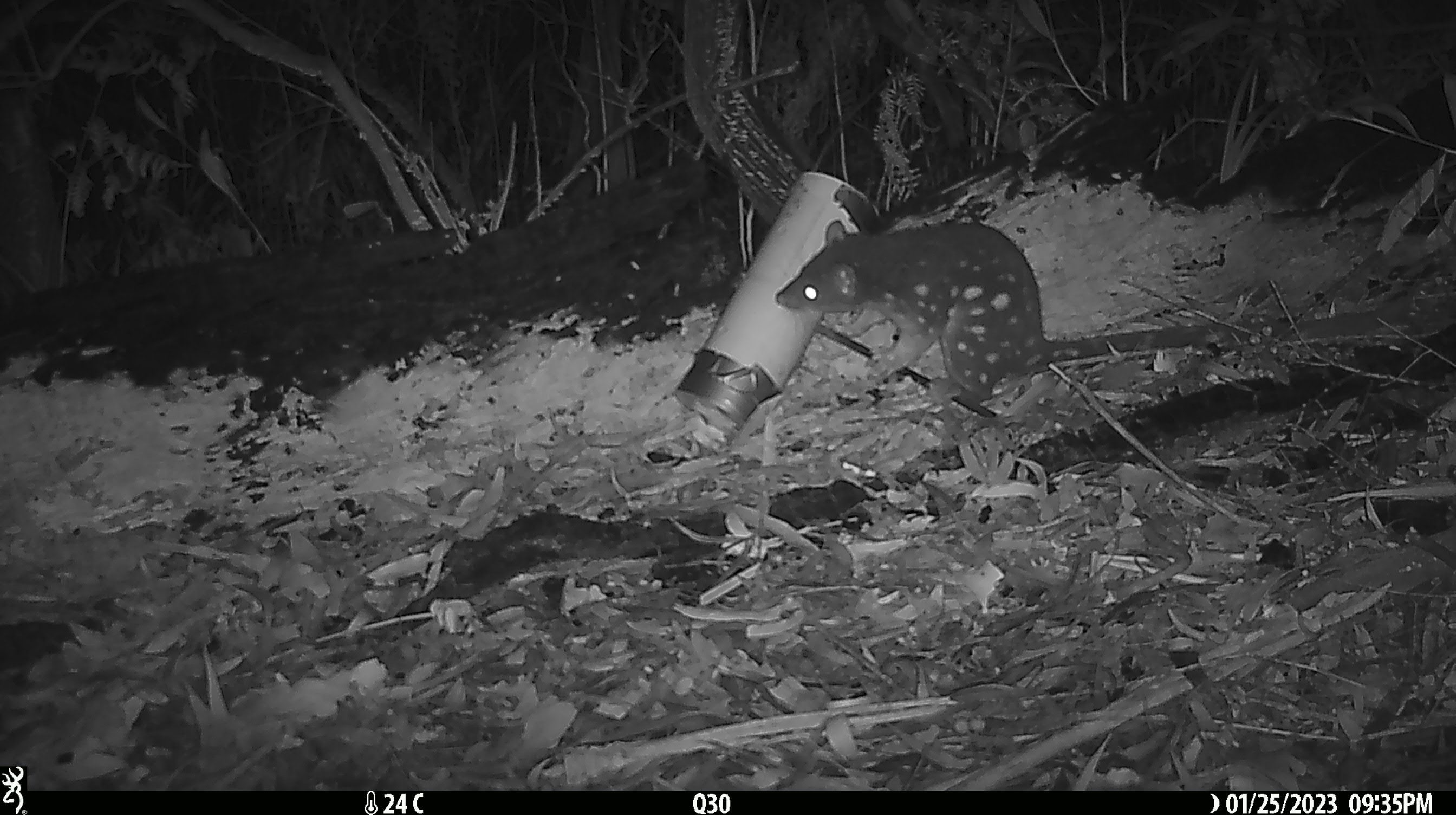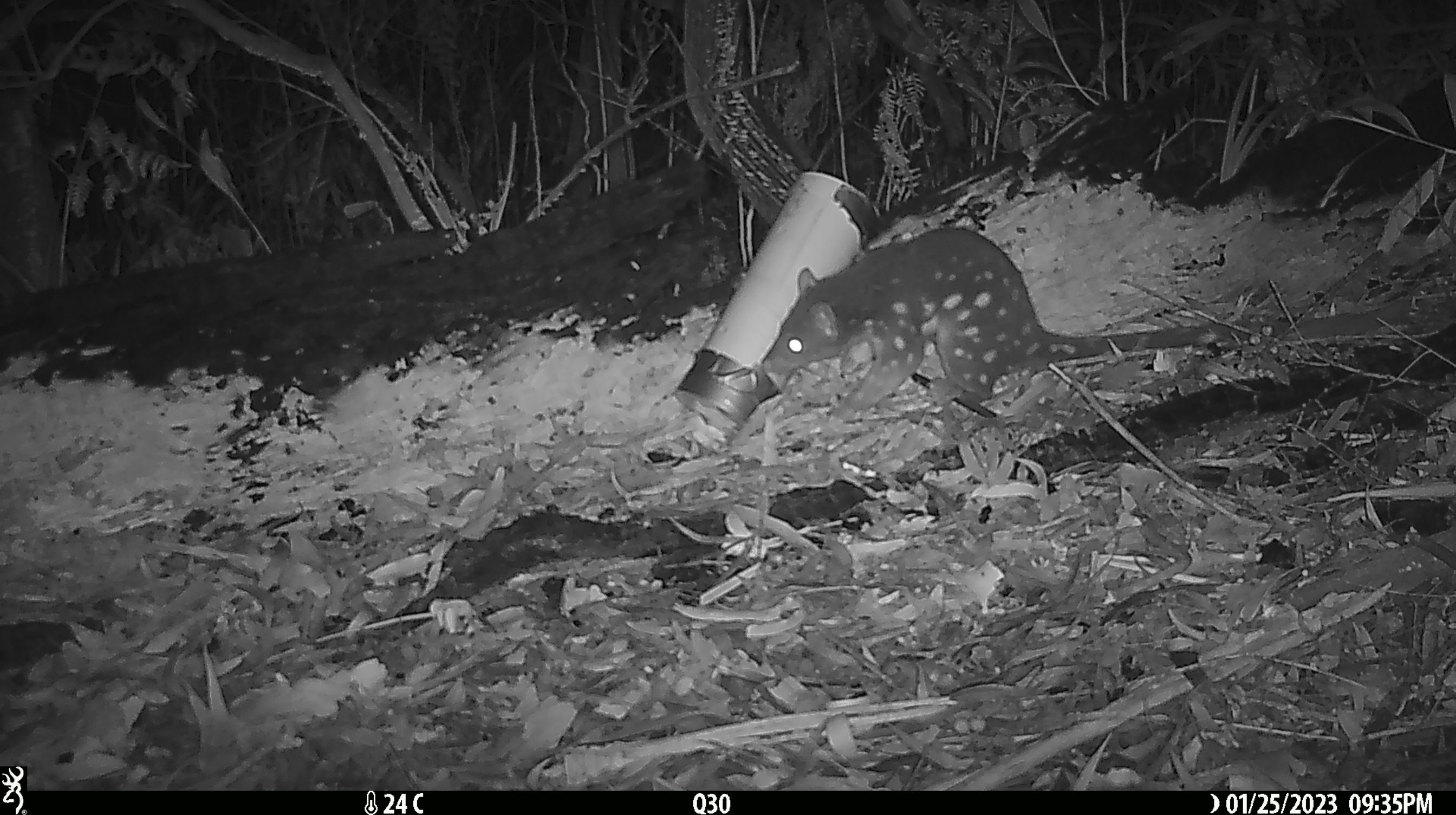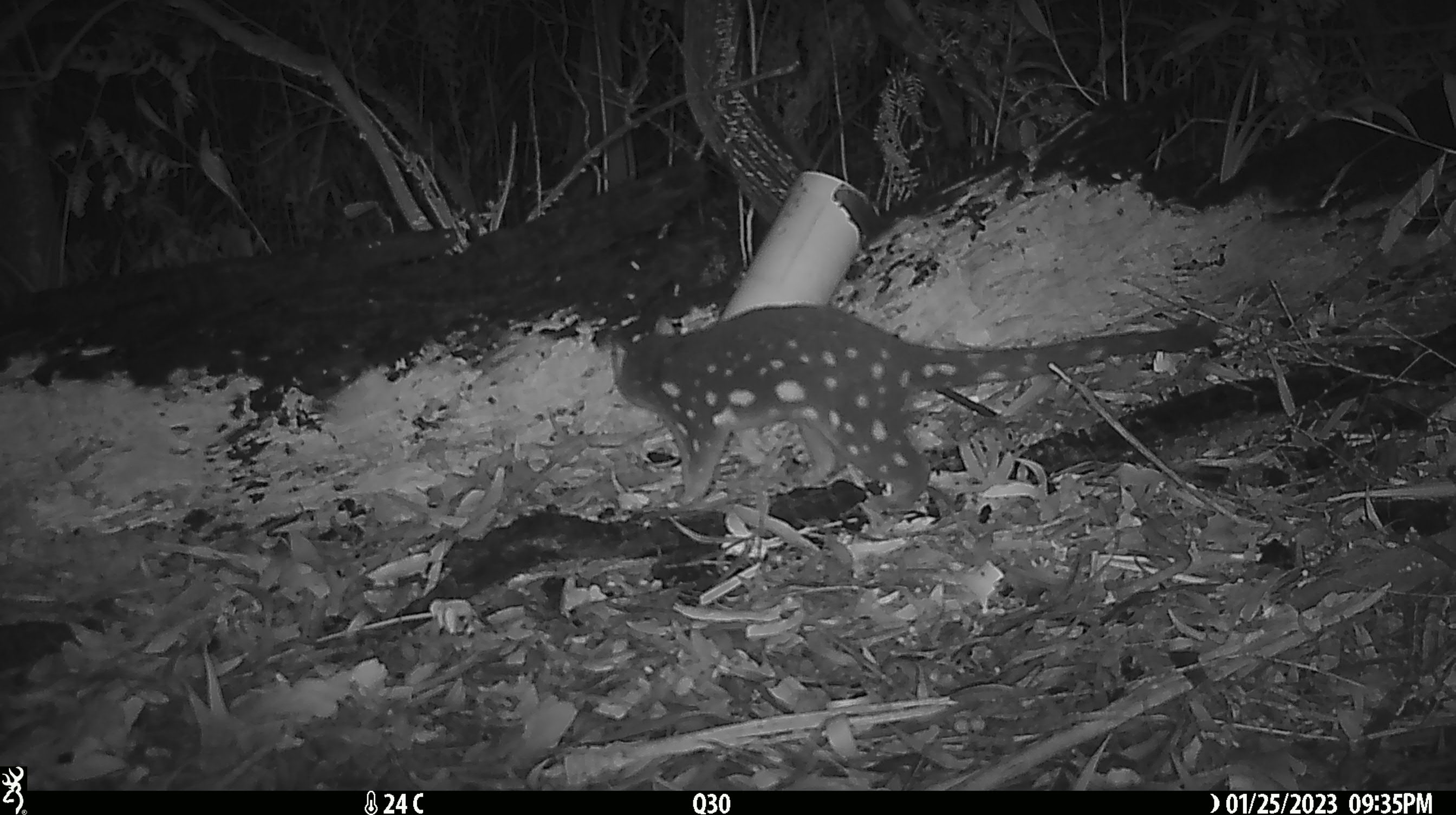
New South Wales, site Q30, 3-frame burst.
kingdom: Animalia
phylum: Chordata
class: Mammalia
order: Dasyuromorphia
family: Dasyuridae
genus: Dasyurus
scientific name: Dasyurus maculatus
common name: spotted-tailed quoll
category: quoll